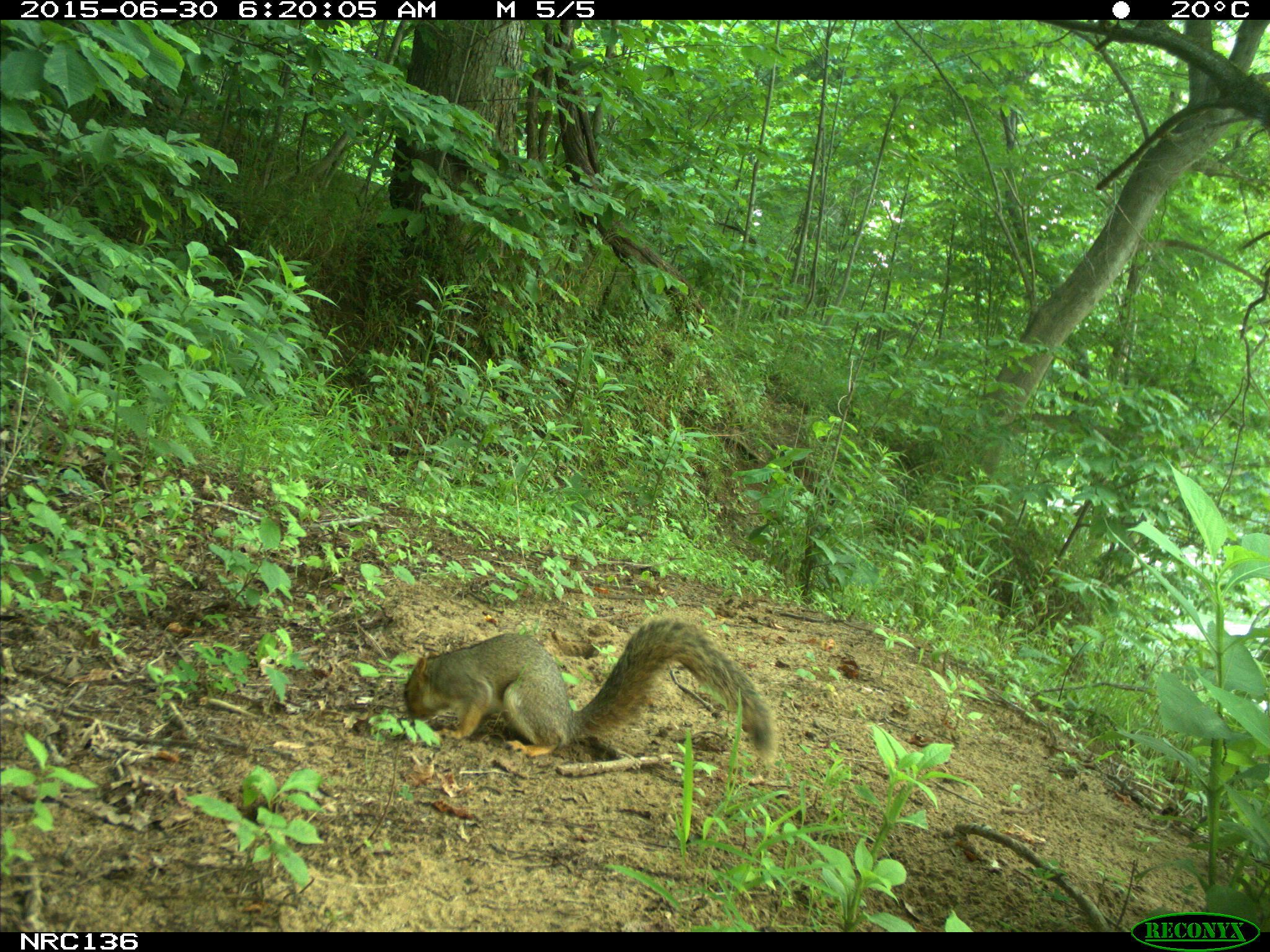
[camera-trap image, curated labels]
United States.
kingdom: Animalia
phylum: Chordata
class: Mammalia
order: Rodentia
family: Sciuridae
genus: Sciurus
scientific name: Sciurus niger cinereus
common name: eastern fox squirrel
Eastern Fox Squirrel (Sciurus niger cinereus).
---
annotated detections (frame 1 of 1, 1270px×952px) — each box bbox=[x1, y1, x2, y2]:
Eastern Fox Squirrel: bbox=[394, 612, 783, 770]